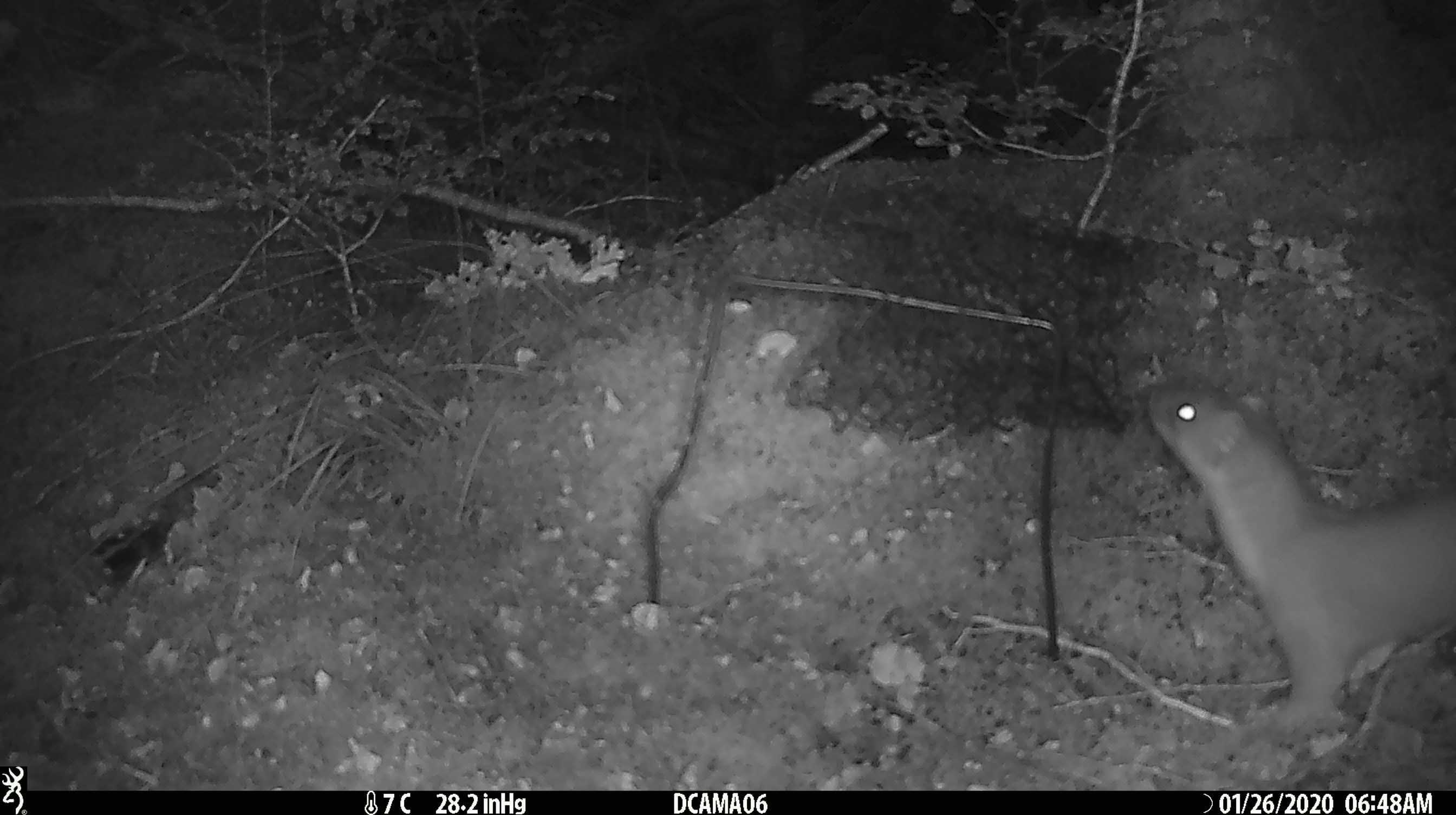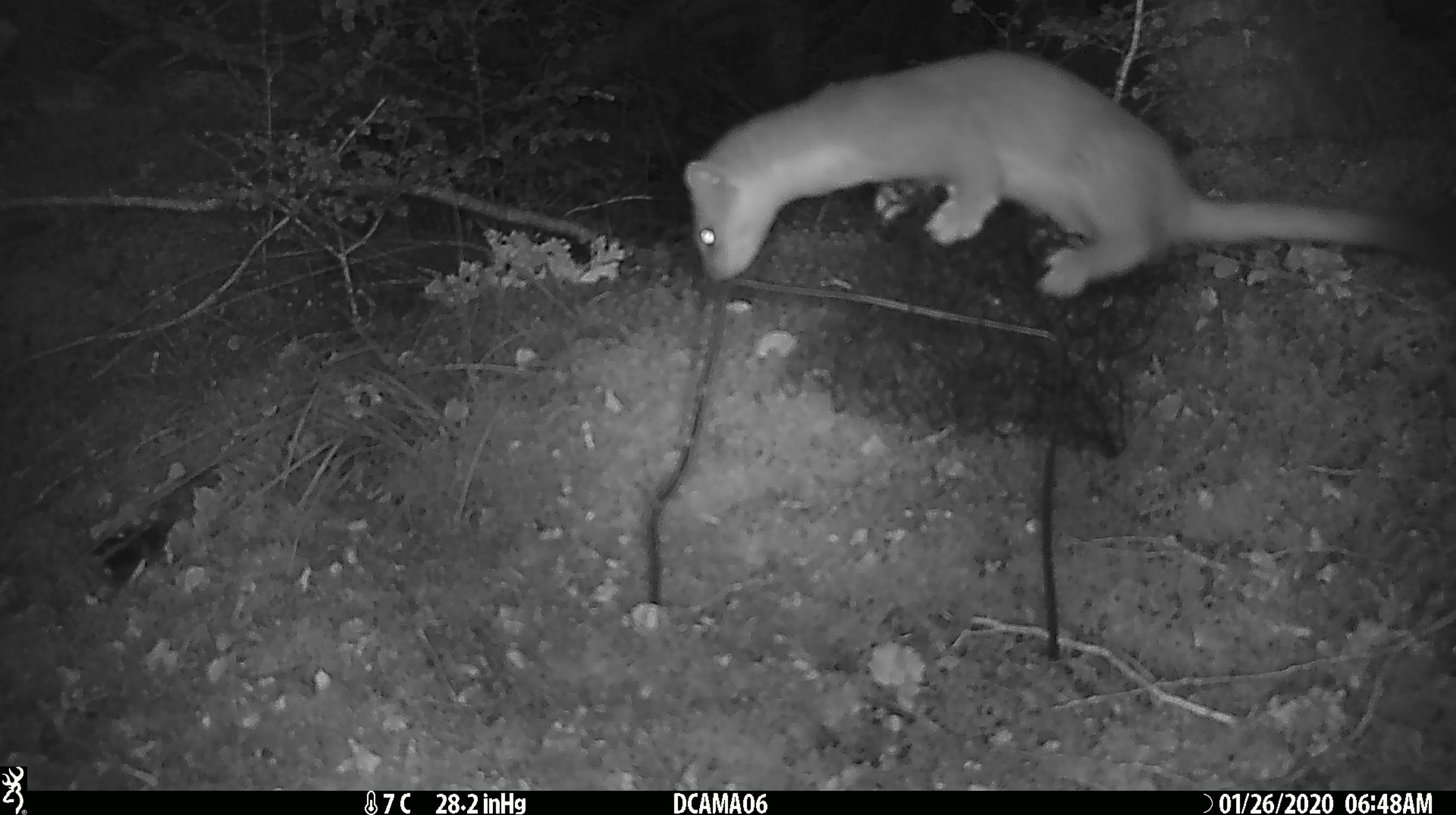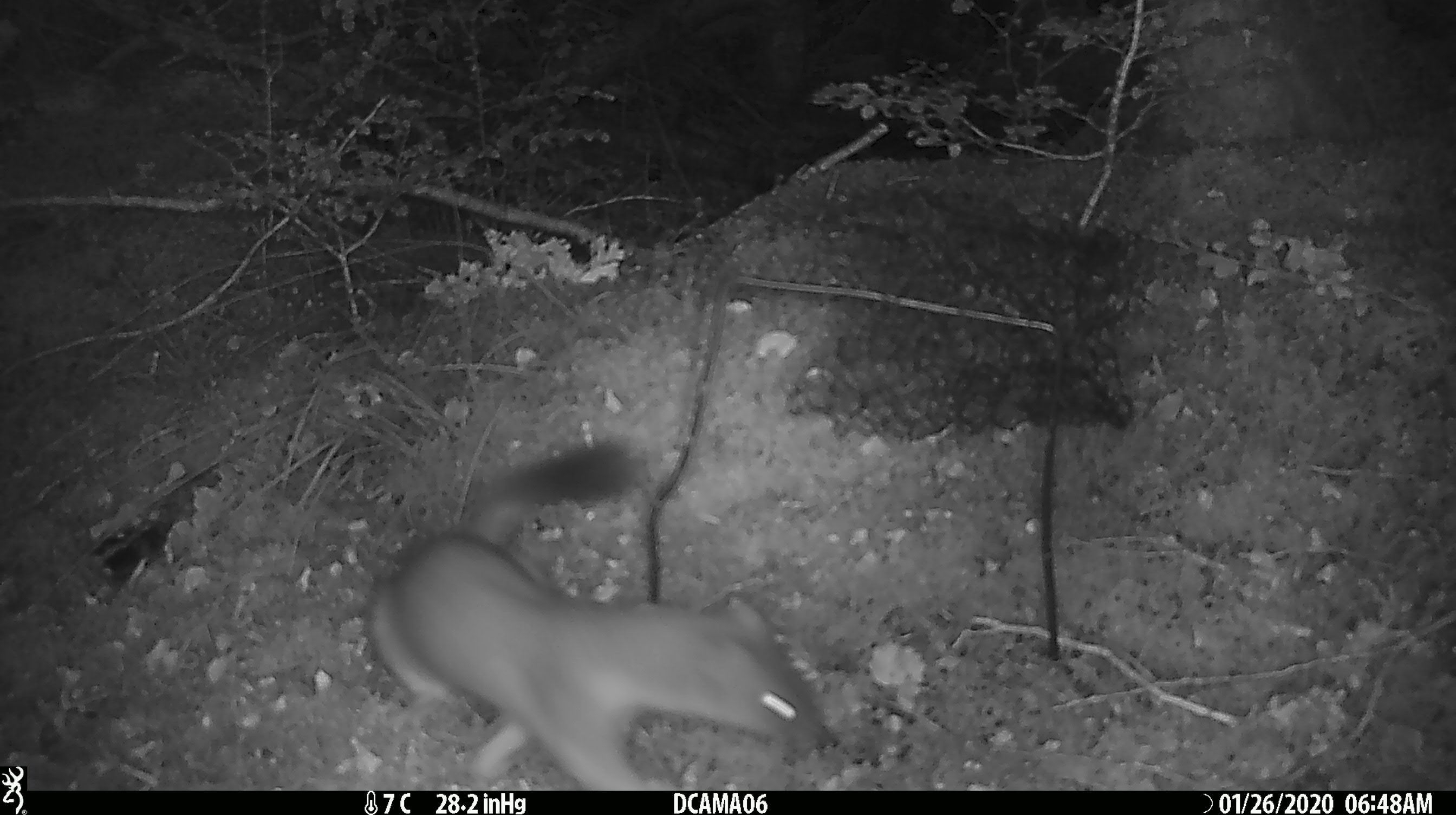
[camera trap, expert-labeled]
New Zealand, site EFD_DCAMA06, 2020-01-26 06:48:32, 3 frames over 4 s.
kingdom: Animalia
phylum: Chordata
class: Mammalia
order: Carnivora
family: Mustelidae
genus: Mustela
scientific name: Mustela erminea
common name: stoat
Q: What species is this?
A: Stoat (Mustela erminea).